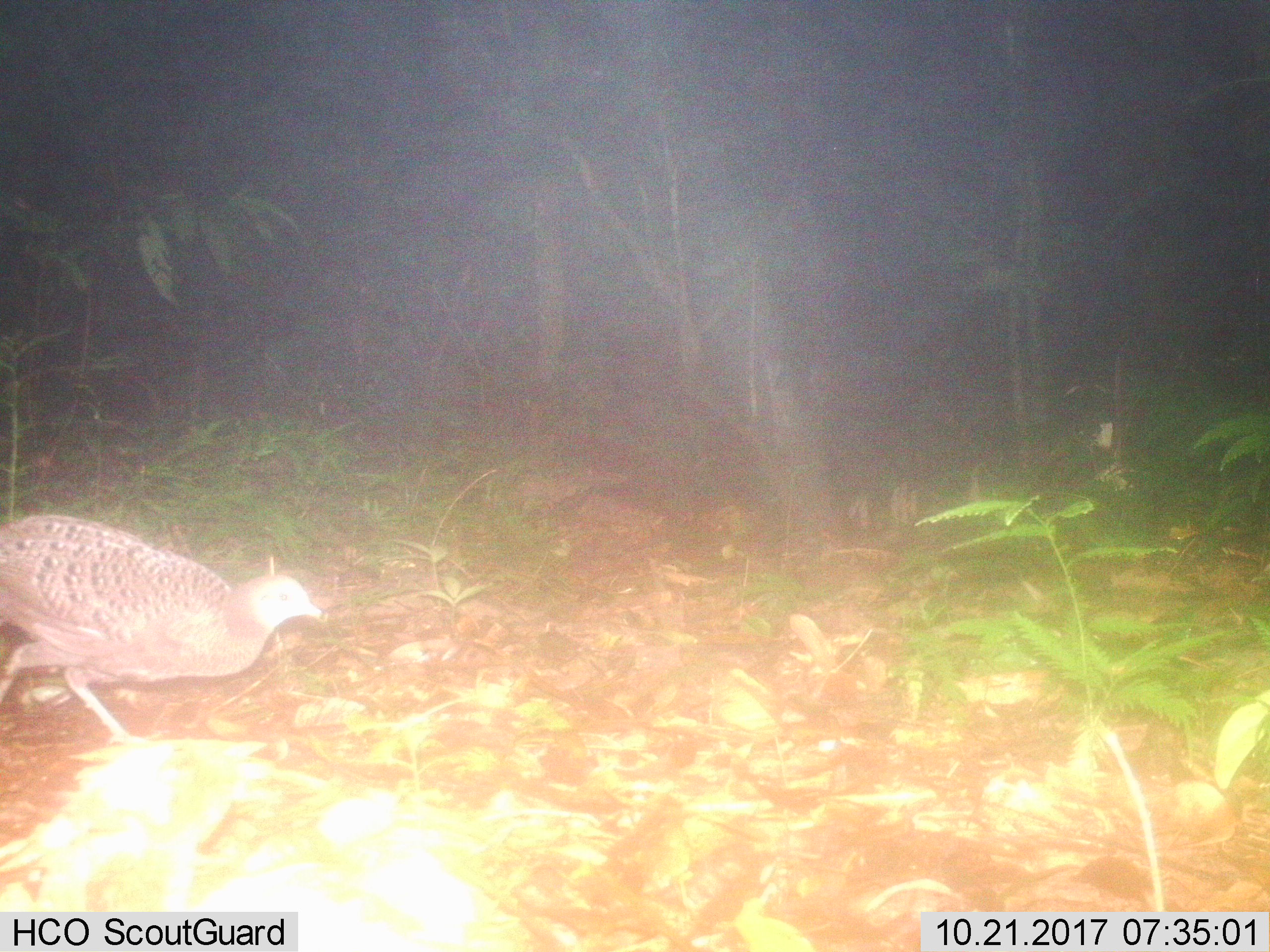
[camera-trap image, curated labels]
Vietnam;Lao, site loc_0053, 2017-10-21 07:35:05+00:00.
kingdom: Animalia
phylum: Chordata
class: Aves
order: Galliformes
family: Phasianidae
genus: Polyplectron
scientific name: Polyplectron bicalcaratum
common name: gray peacock-pheasant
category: grey peacock pheasant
Grey peacock pheasant (gray peacock-pheasant) (Polyplectron bicalcaratum). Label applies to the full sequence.